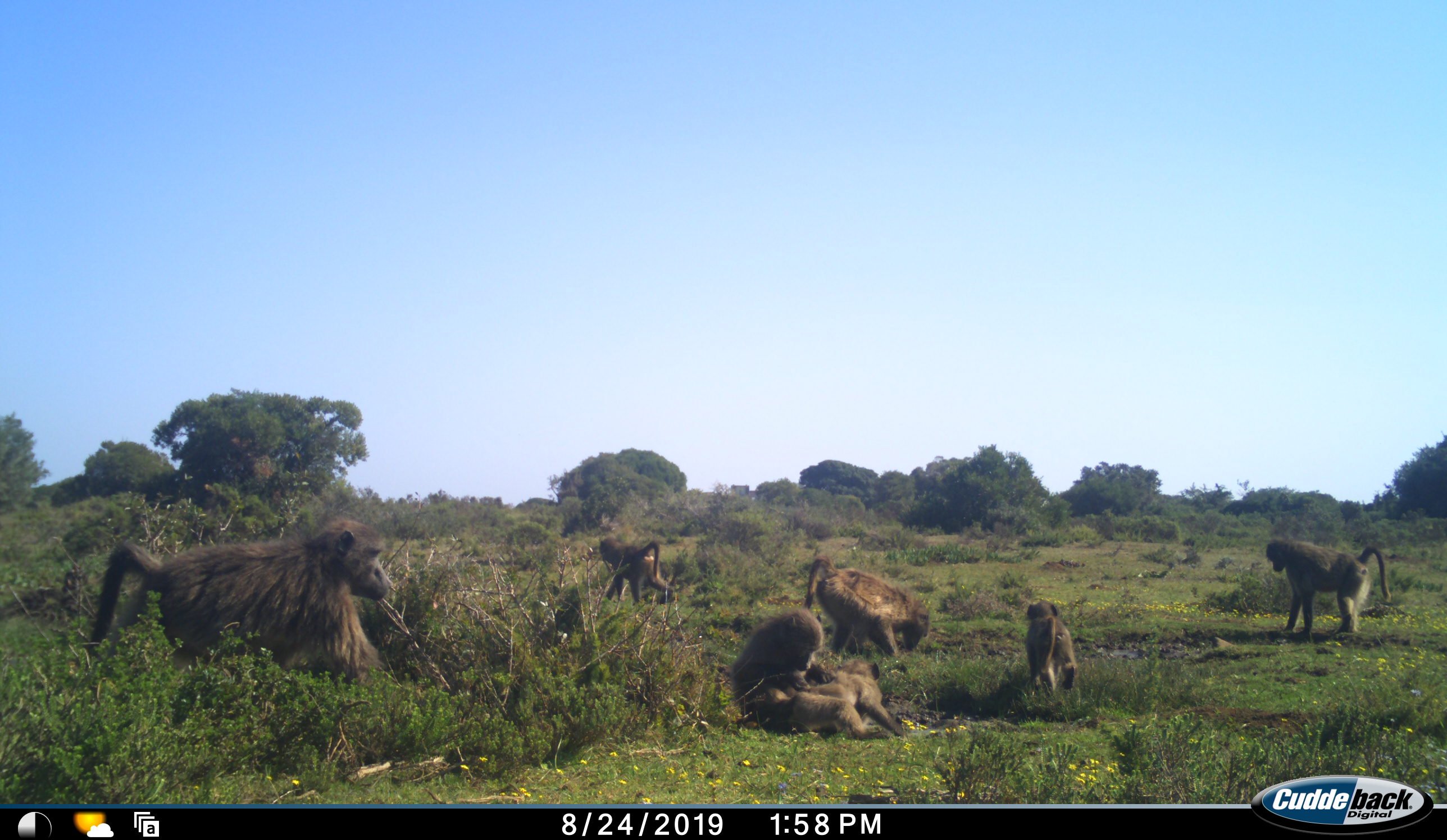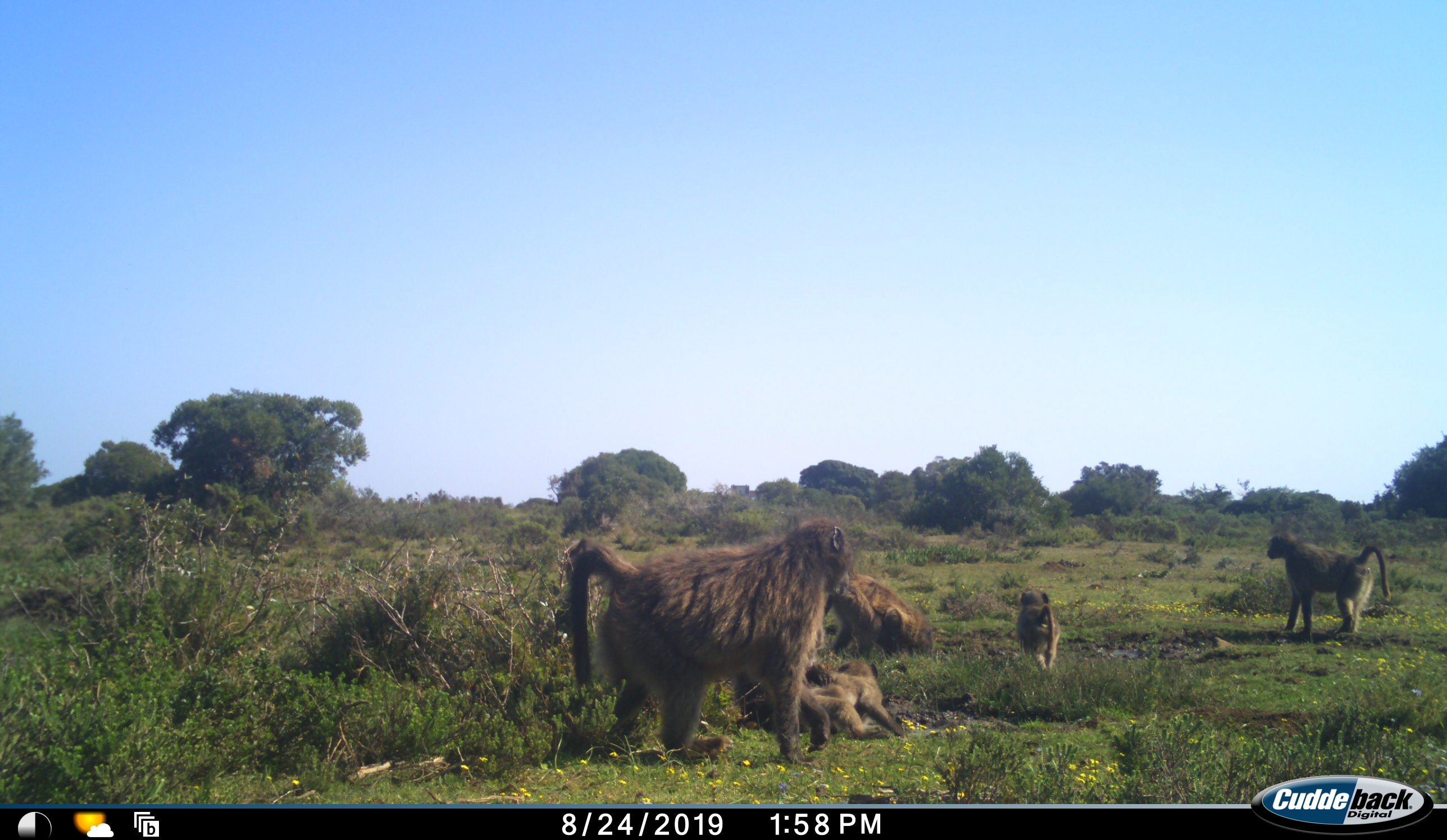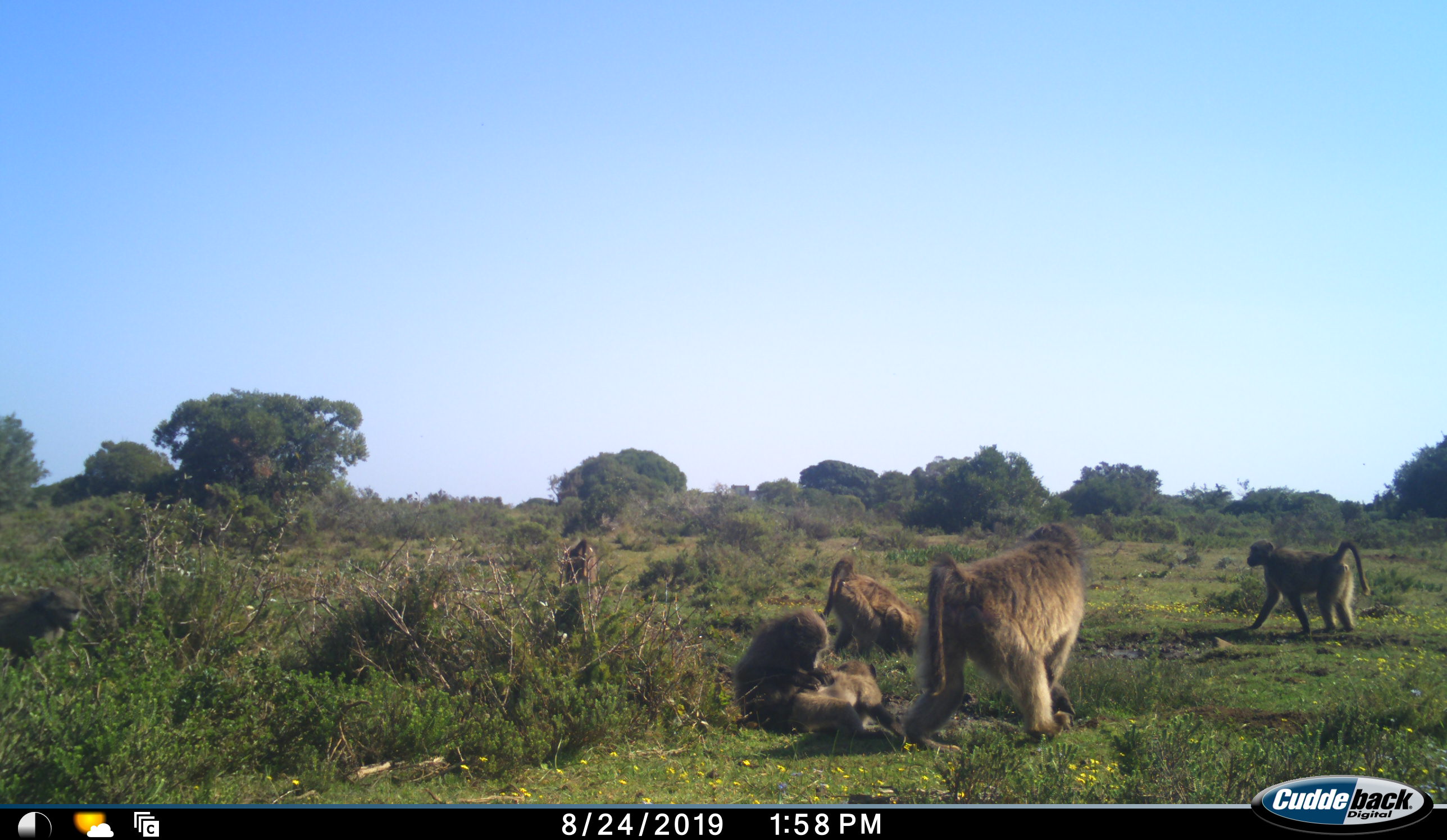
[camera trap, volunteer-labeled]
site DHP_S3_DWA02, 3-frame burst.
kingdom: Animalia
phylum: Chordata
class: Mammalia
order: Primates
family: Cercopithecidae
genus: Papio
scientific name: Papio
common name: baboon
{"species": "baboon (Papio)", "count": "8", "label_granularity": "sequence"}